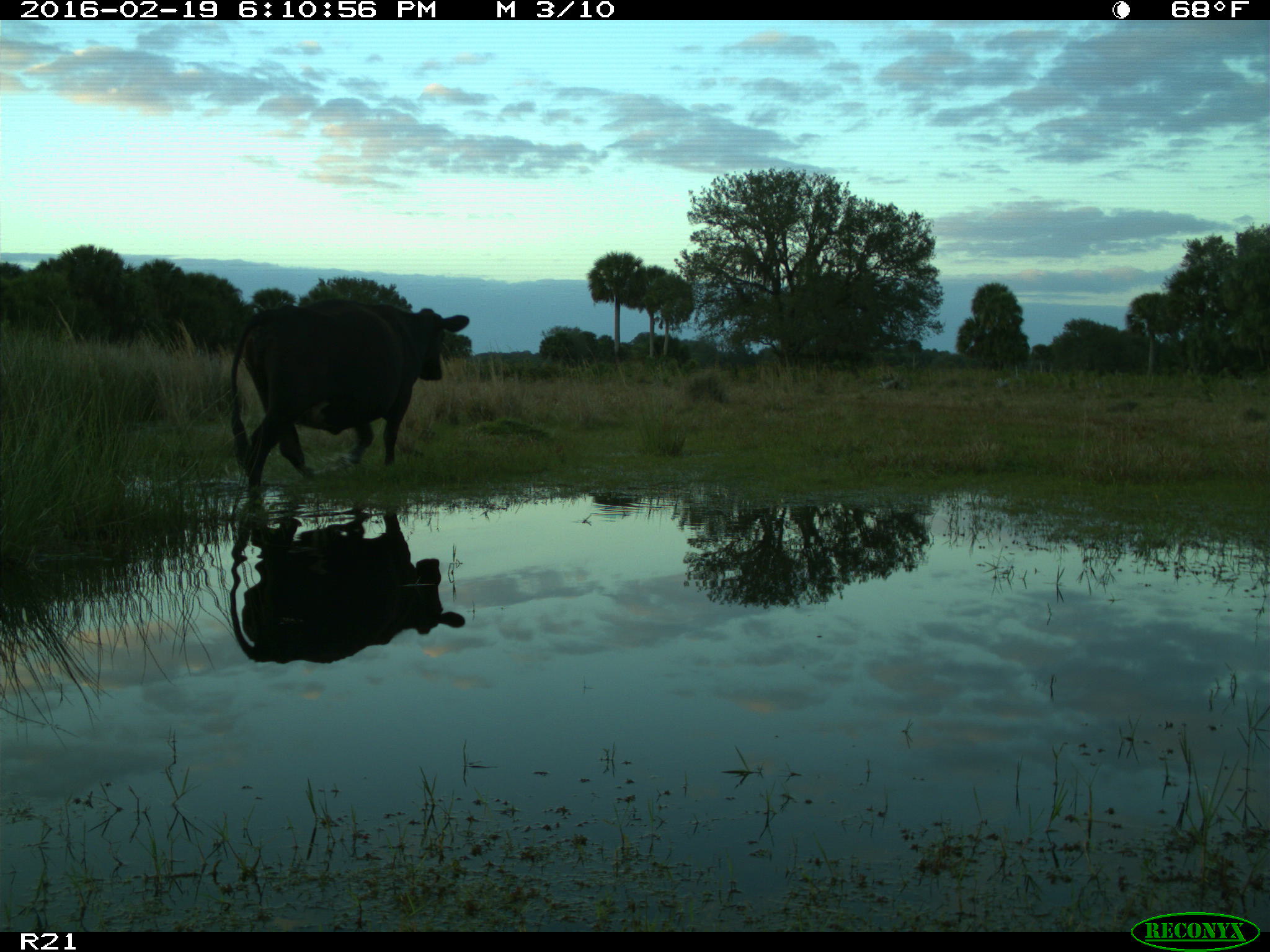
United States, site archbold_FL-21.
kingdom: Animalia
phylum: Chordata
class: Mammalia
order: Artiodactyla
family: Bovidae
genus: Bos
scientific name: Bos taurus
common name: domestic cow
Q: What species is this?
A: Bos taurus (domestic cow).